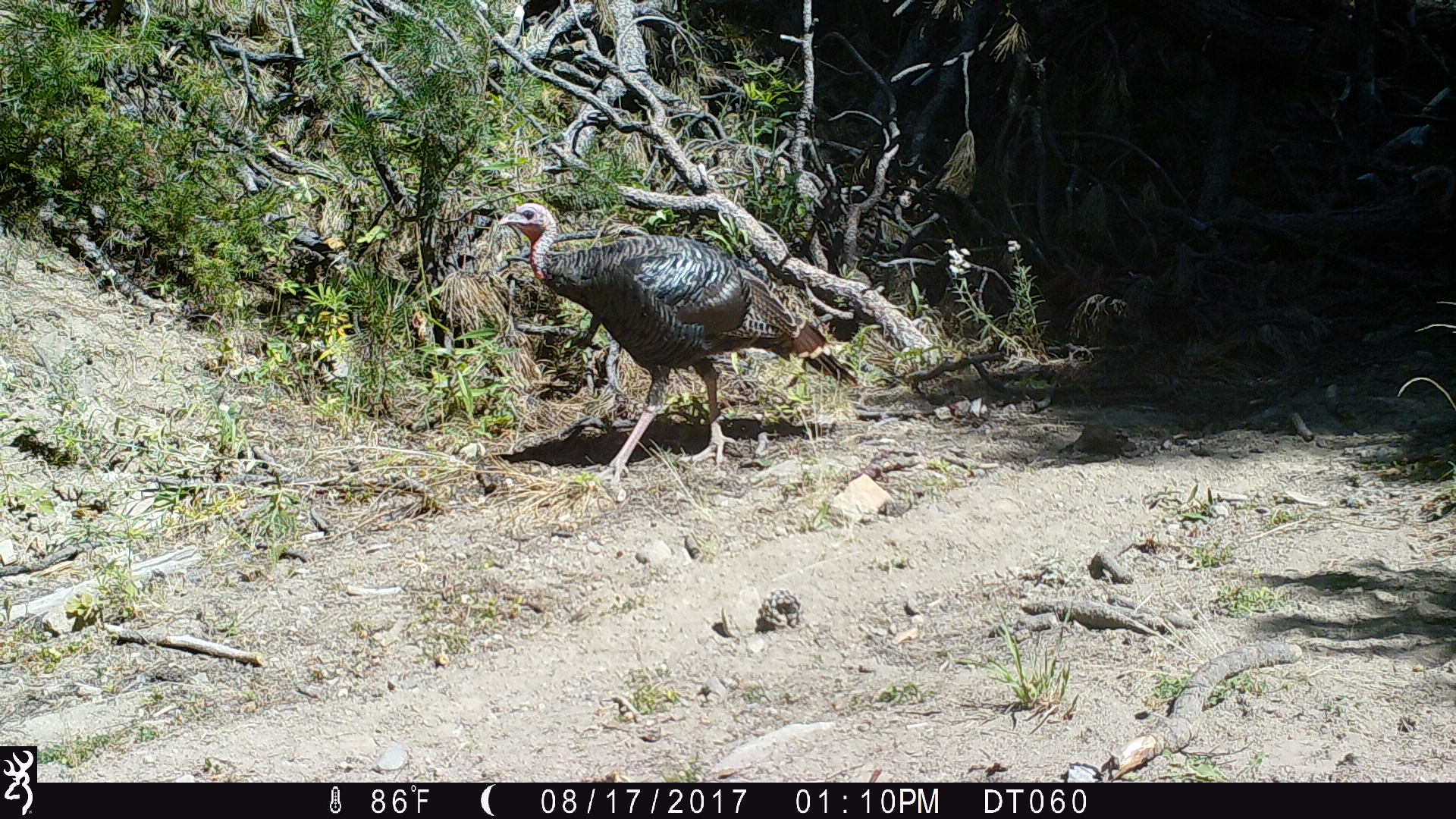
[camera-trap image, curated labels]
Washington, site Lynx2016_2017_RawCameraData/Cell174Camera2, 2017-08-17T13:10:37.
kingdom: Animalia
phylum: Chordata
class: Aves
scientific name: Aves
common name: birds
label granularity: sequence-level